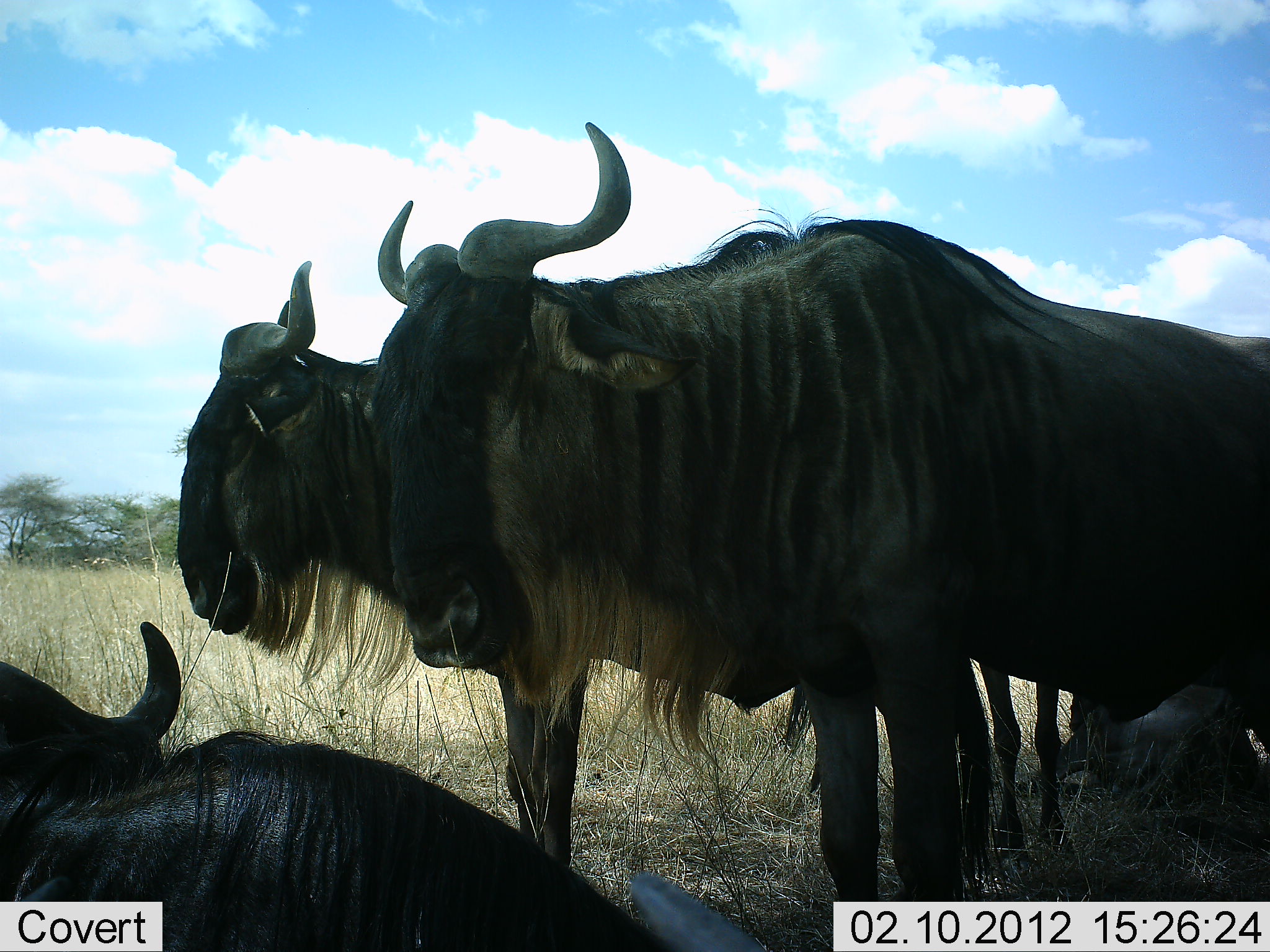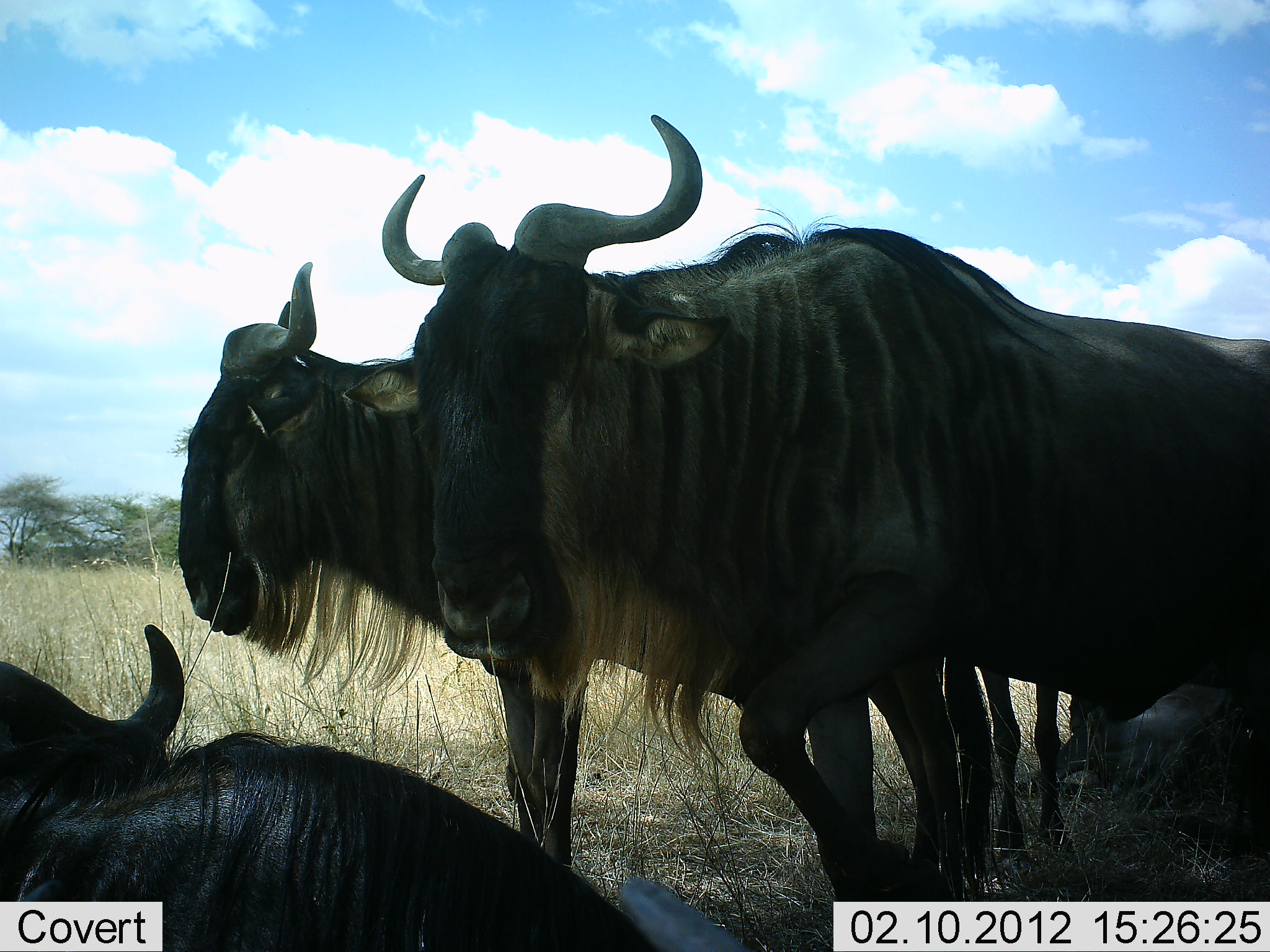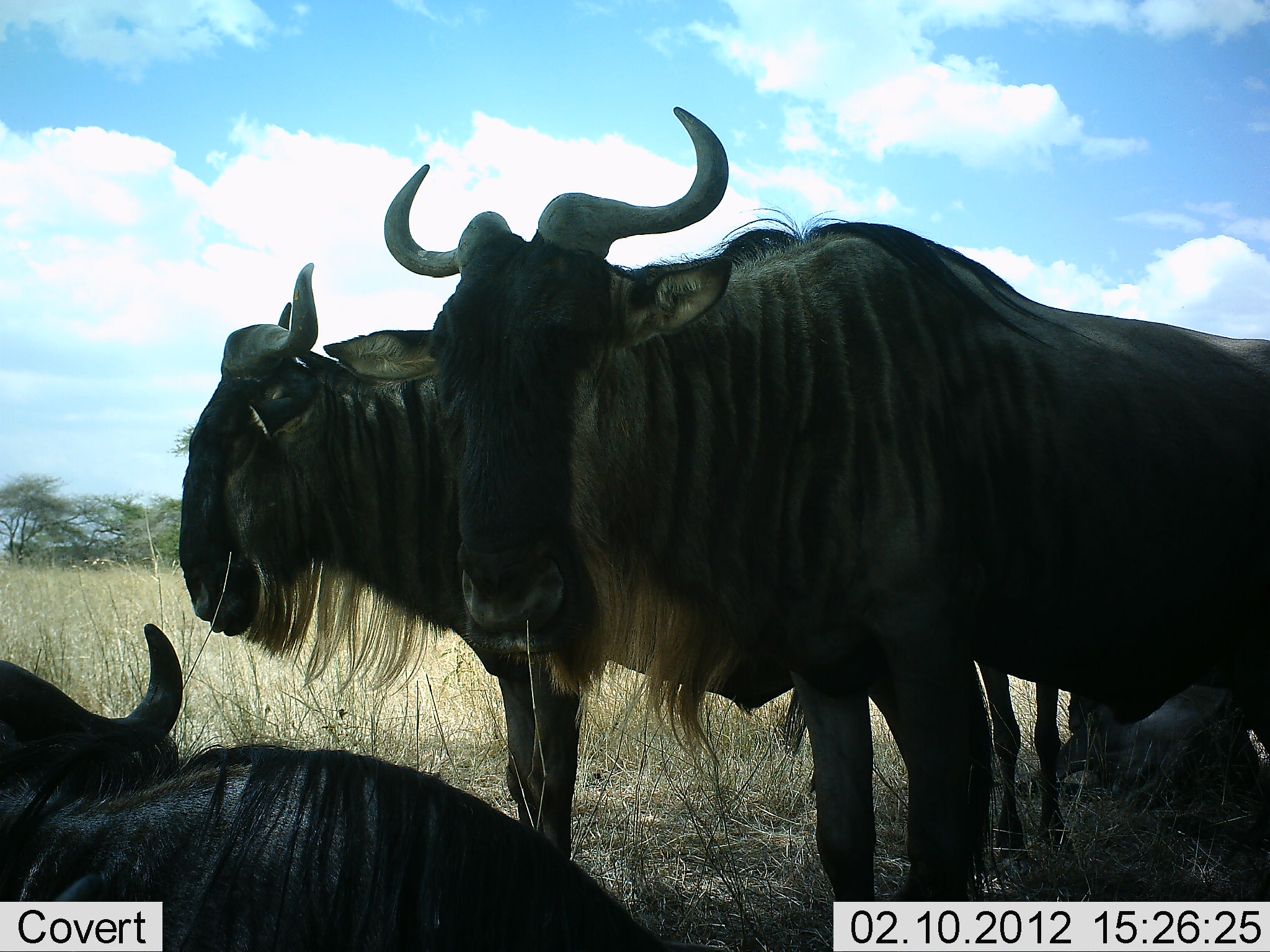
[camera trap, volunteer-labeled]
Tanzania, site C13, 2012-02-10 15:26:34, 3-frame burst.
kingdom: Animalia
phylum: Chordata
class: Mammalia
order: Artiodactyla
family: Bovidae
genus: Connochaetes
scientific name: Connochaetes taurinus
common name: blue wildebeest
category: wildebeest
Wildebeest (blue wildebeest) (Connochaetes taurinus), count 4. Behavior (volunteer vote fractions): standing 81%, resting 88%, moving 0%, interacting 6%. Young present (vote fraction): 0%. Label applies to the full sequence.